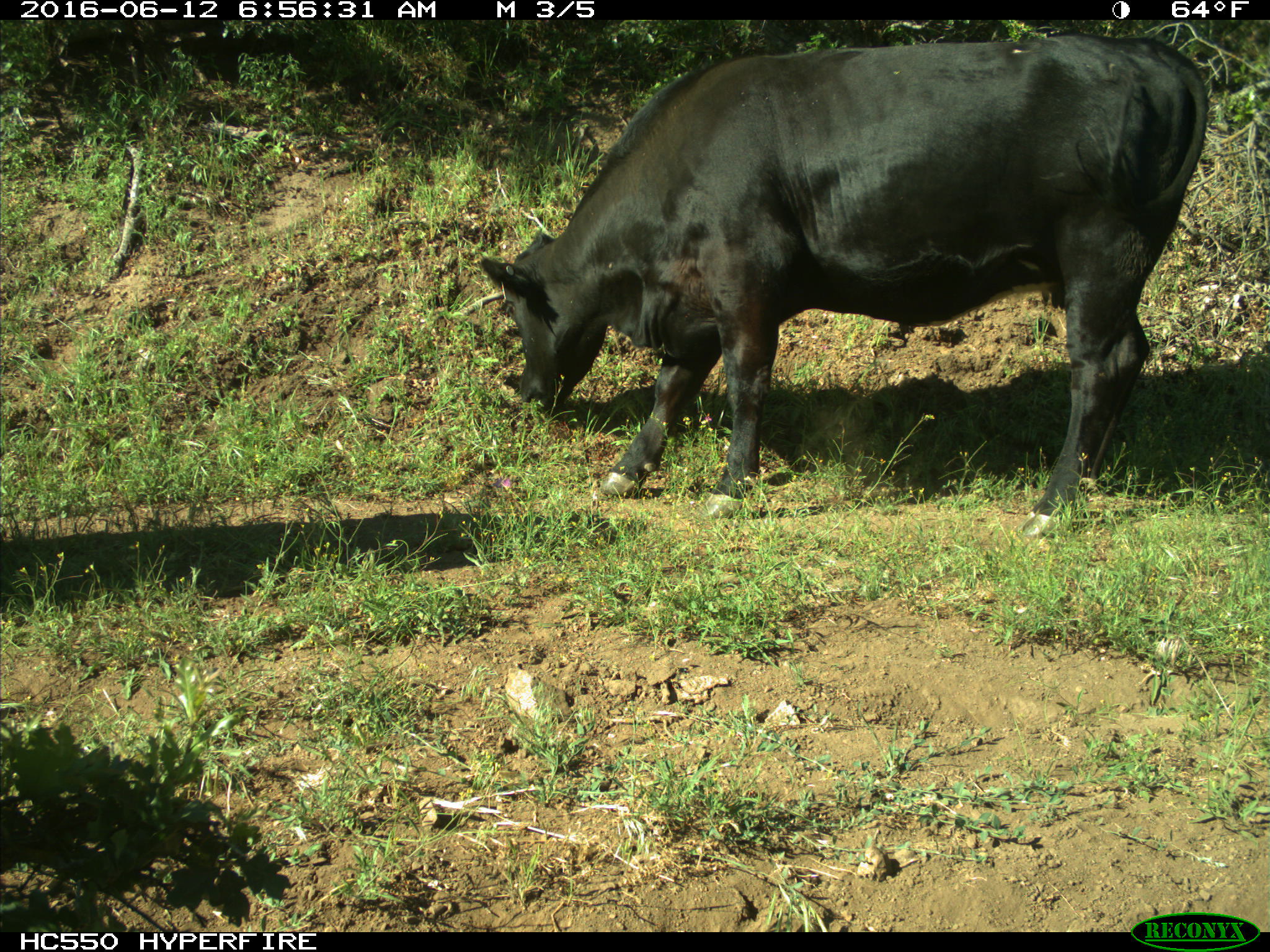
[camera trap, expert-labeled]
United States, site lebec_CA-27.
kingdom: Animalia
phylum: Chordata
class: Mammalia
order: Artiodactyla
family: Bovidae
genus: Bos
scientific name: Bos taurus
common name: domestic cow